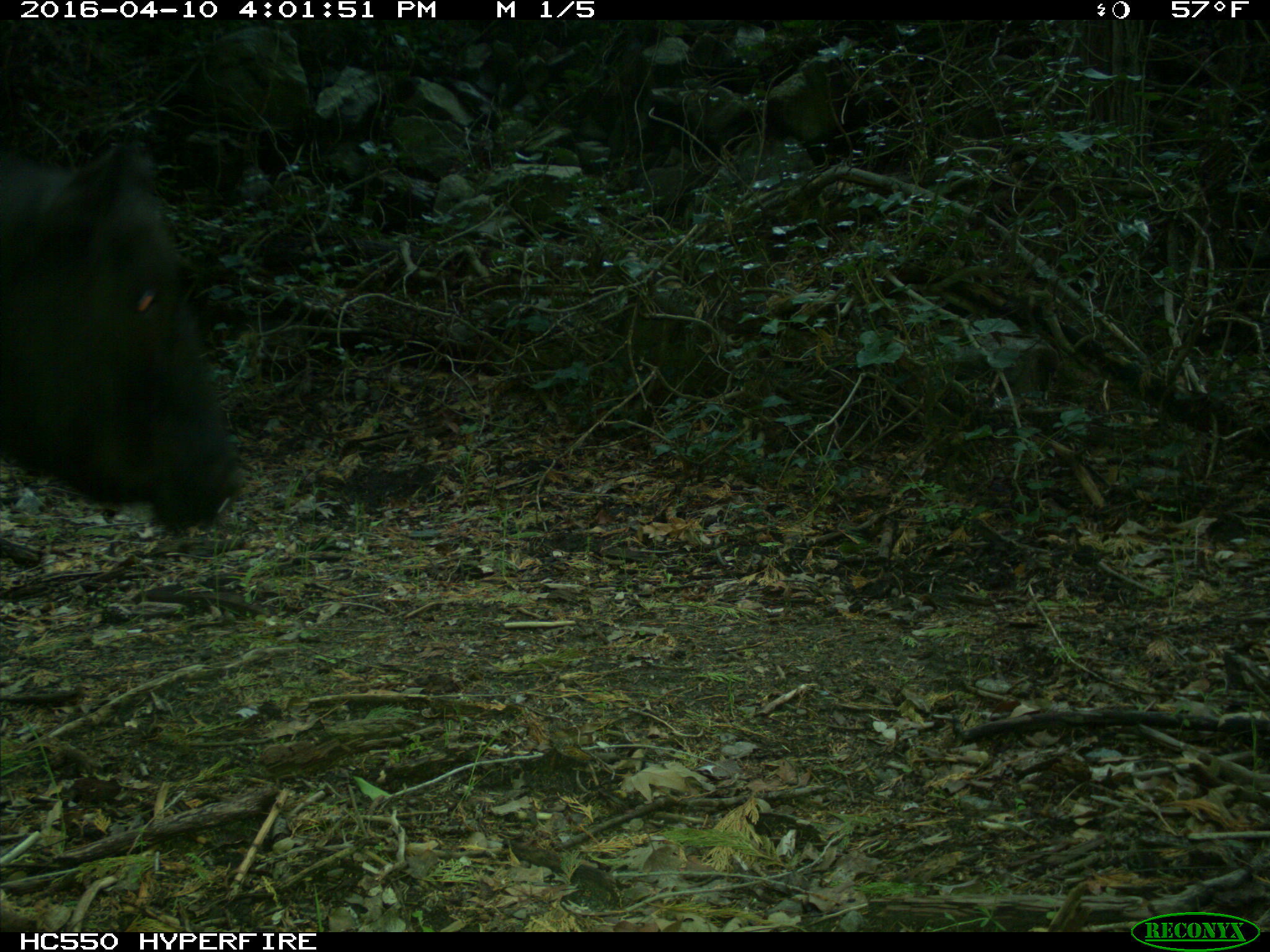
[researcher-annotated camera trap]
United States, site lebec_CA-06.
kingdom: Animalia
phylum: Chordata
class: Mammalia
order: Artiodactyla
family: Bovidae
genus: Bos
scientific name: Bos taurus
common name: domestic cow